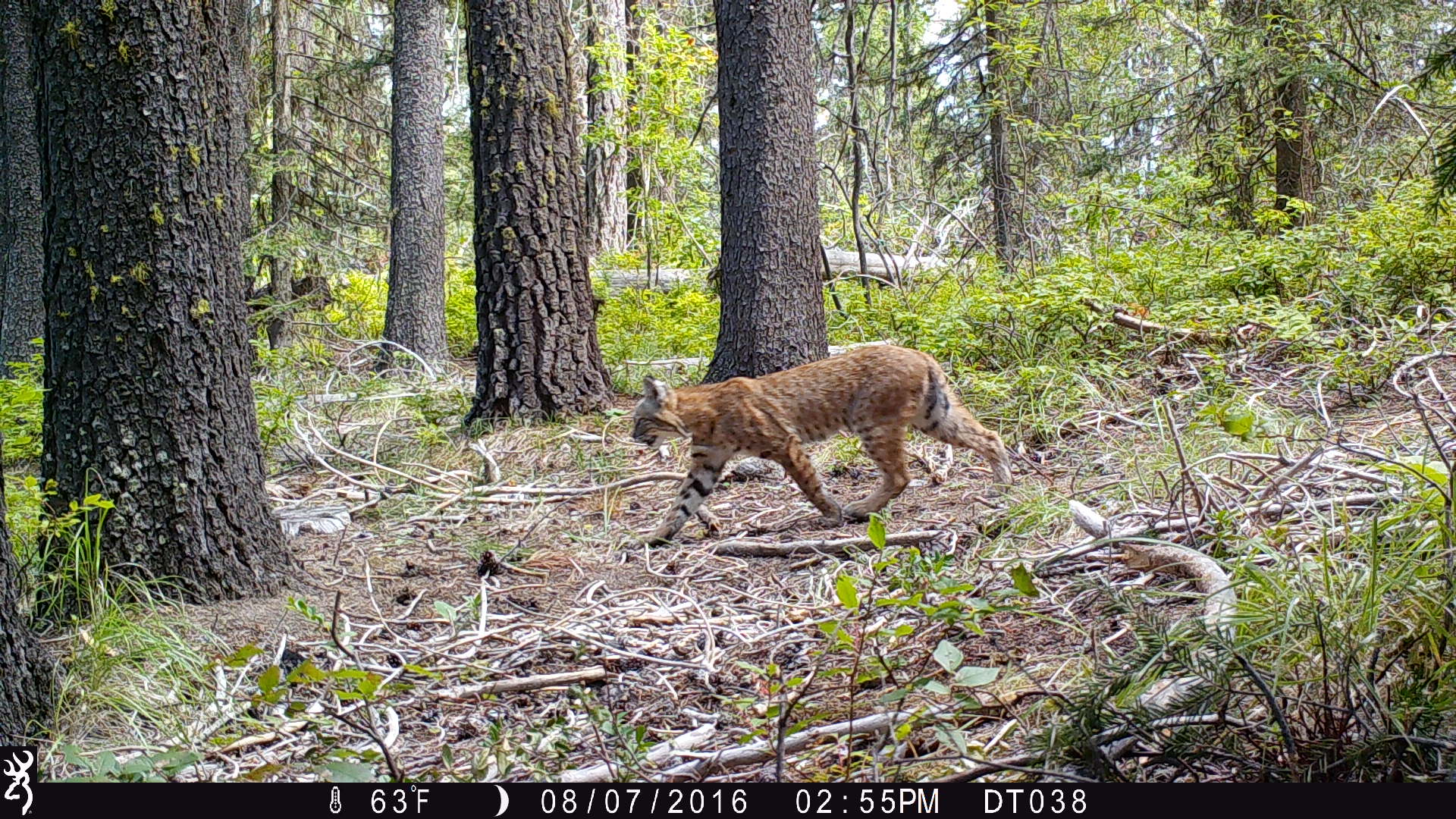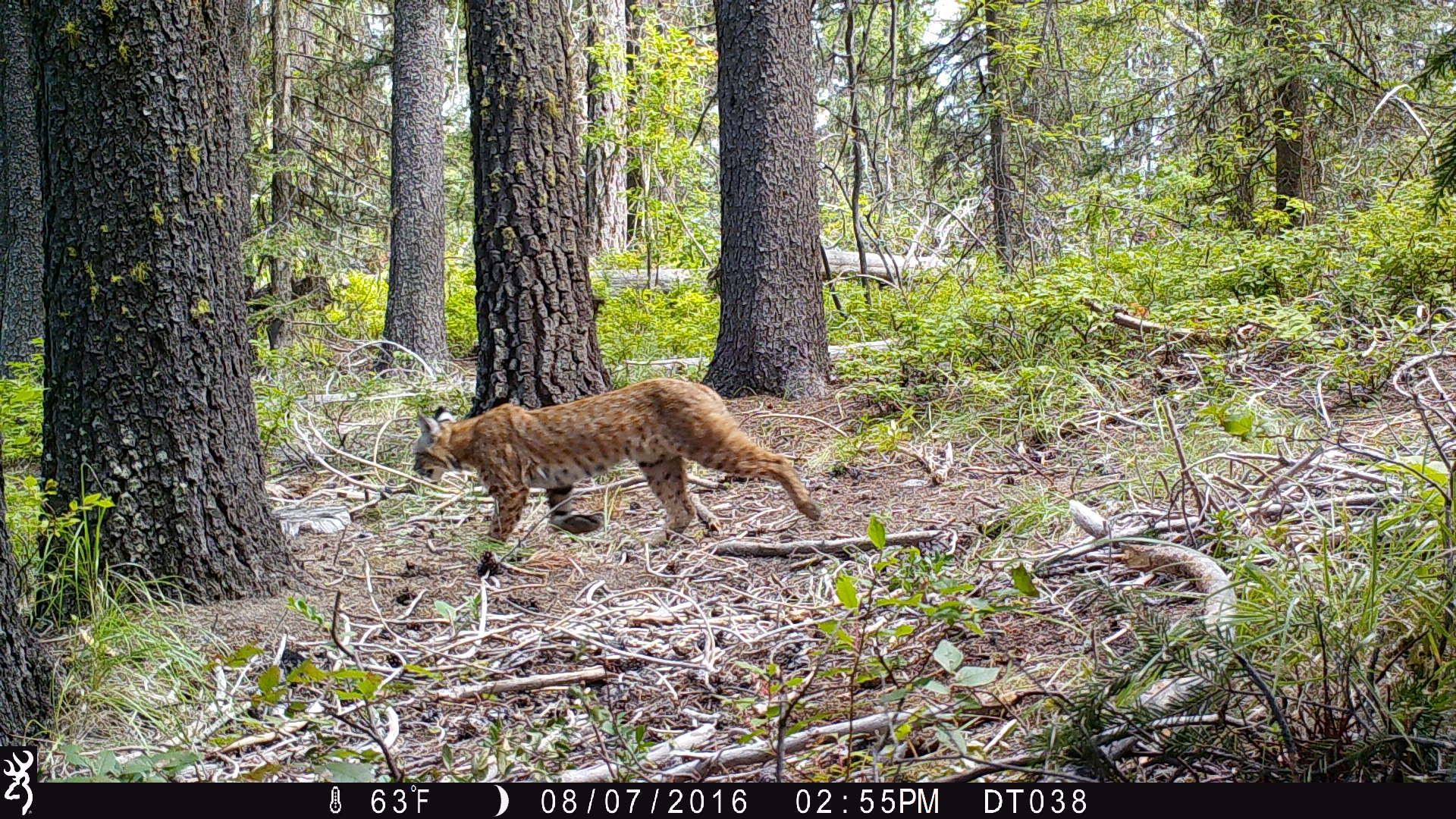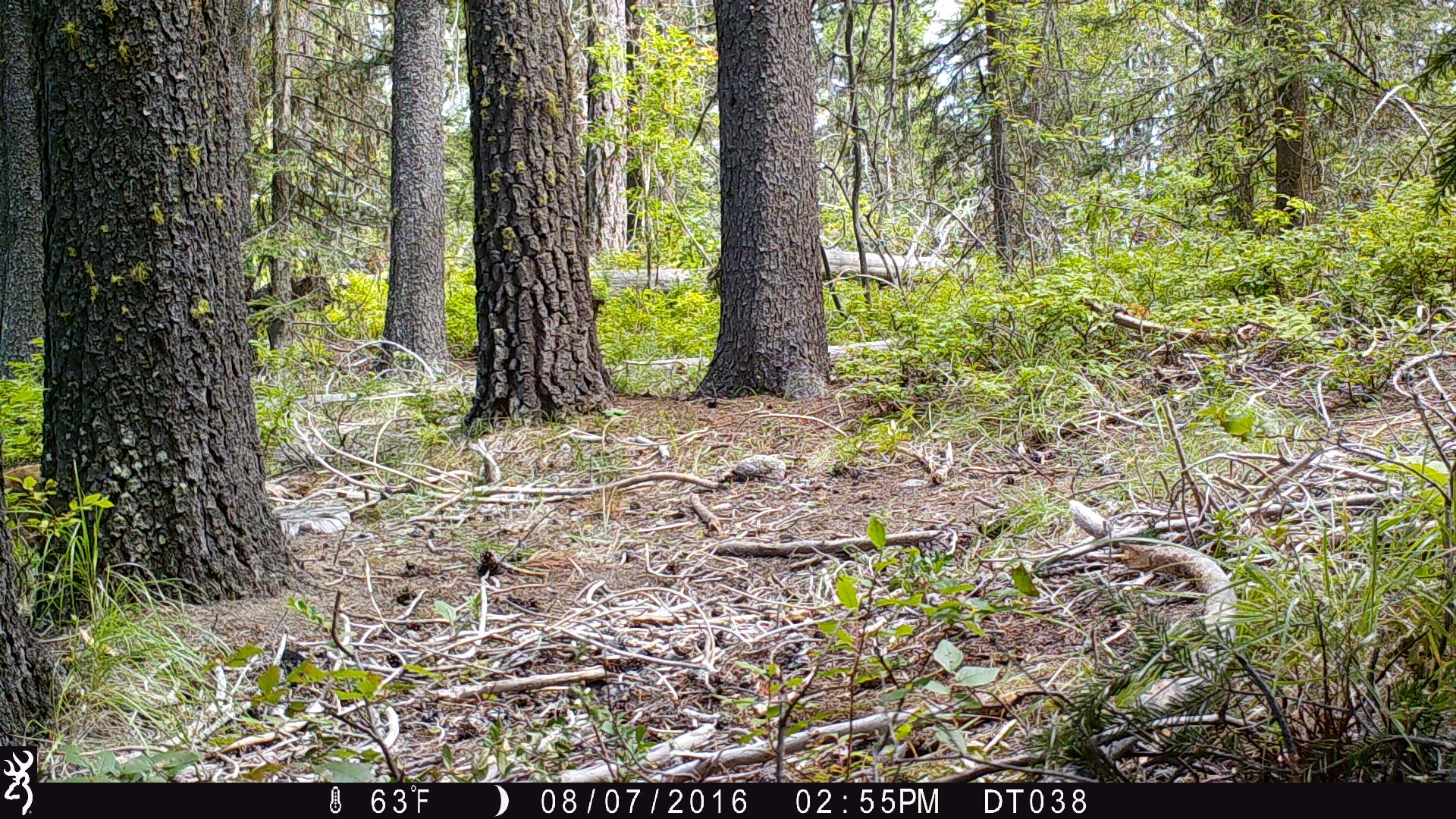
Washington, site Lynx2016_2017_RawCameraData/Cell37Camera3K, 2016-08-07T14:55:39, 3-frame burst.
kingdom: Animalia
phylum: Chordata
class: Mammalia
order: Carnivora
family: Felidae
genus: Lynx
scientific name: Lynx rufus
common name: bobcat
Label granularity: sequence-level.